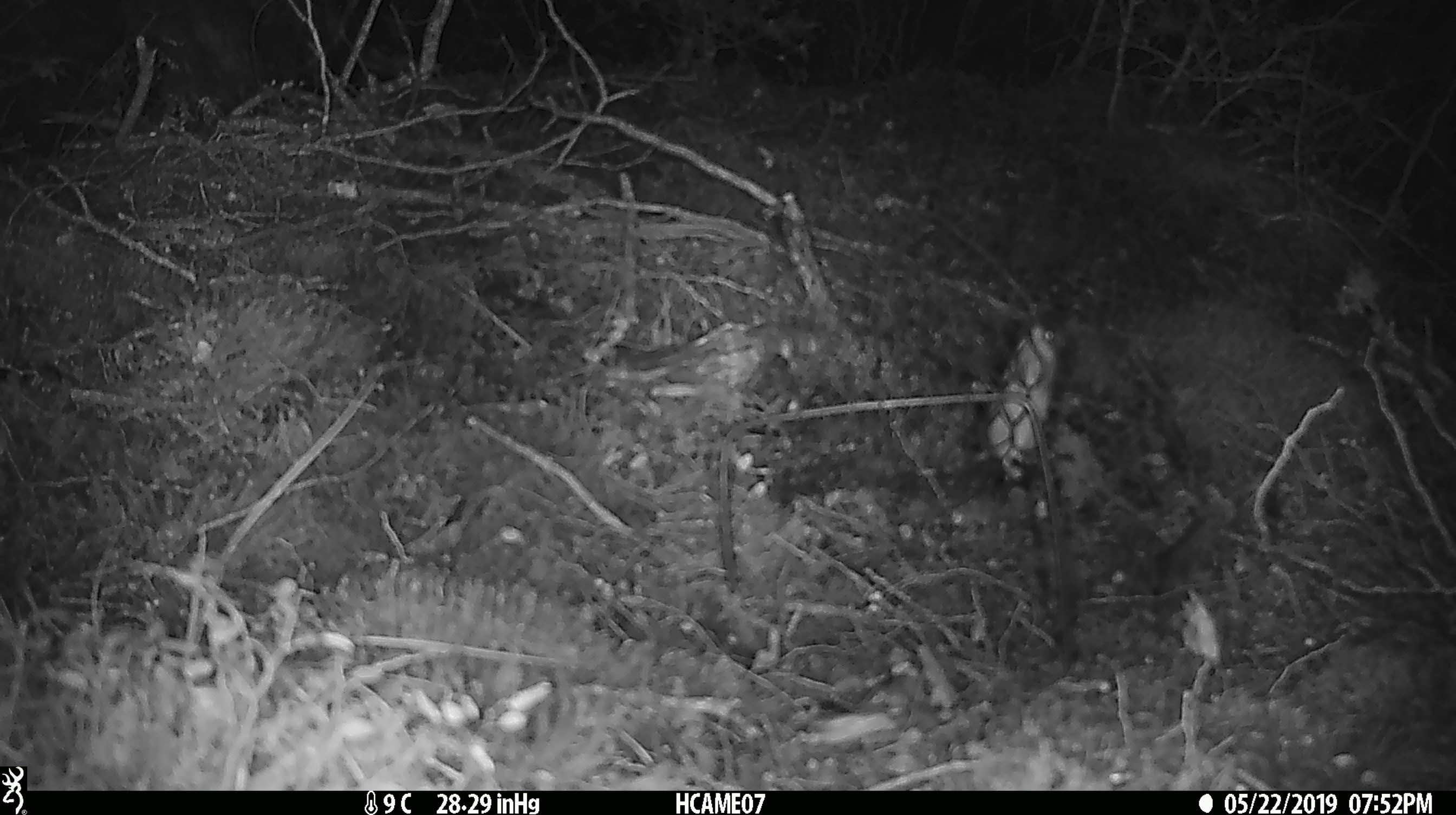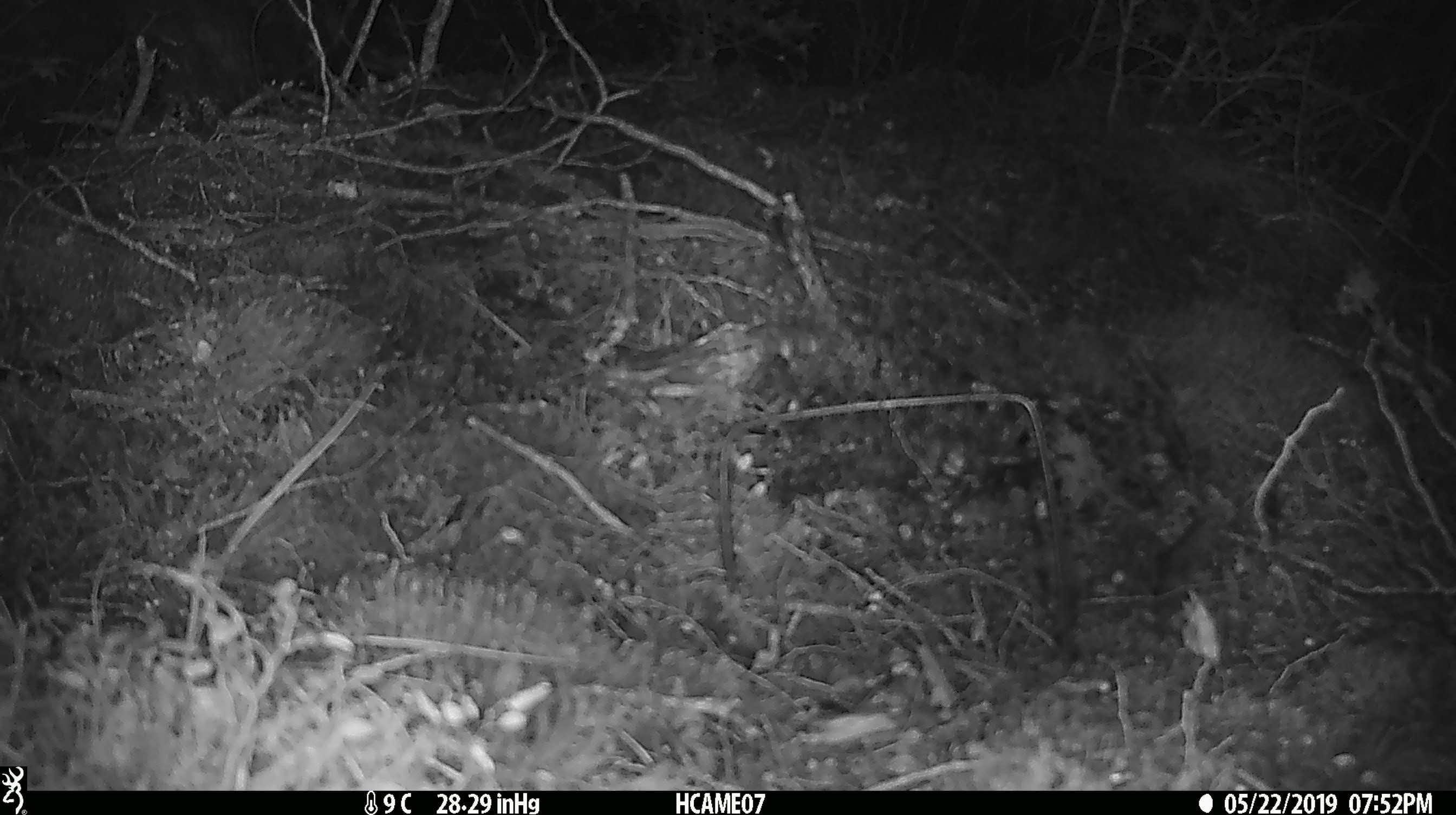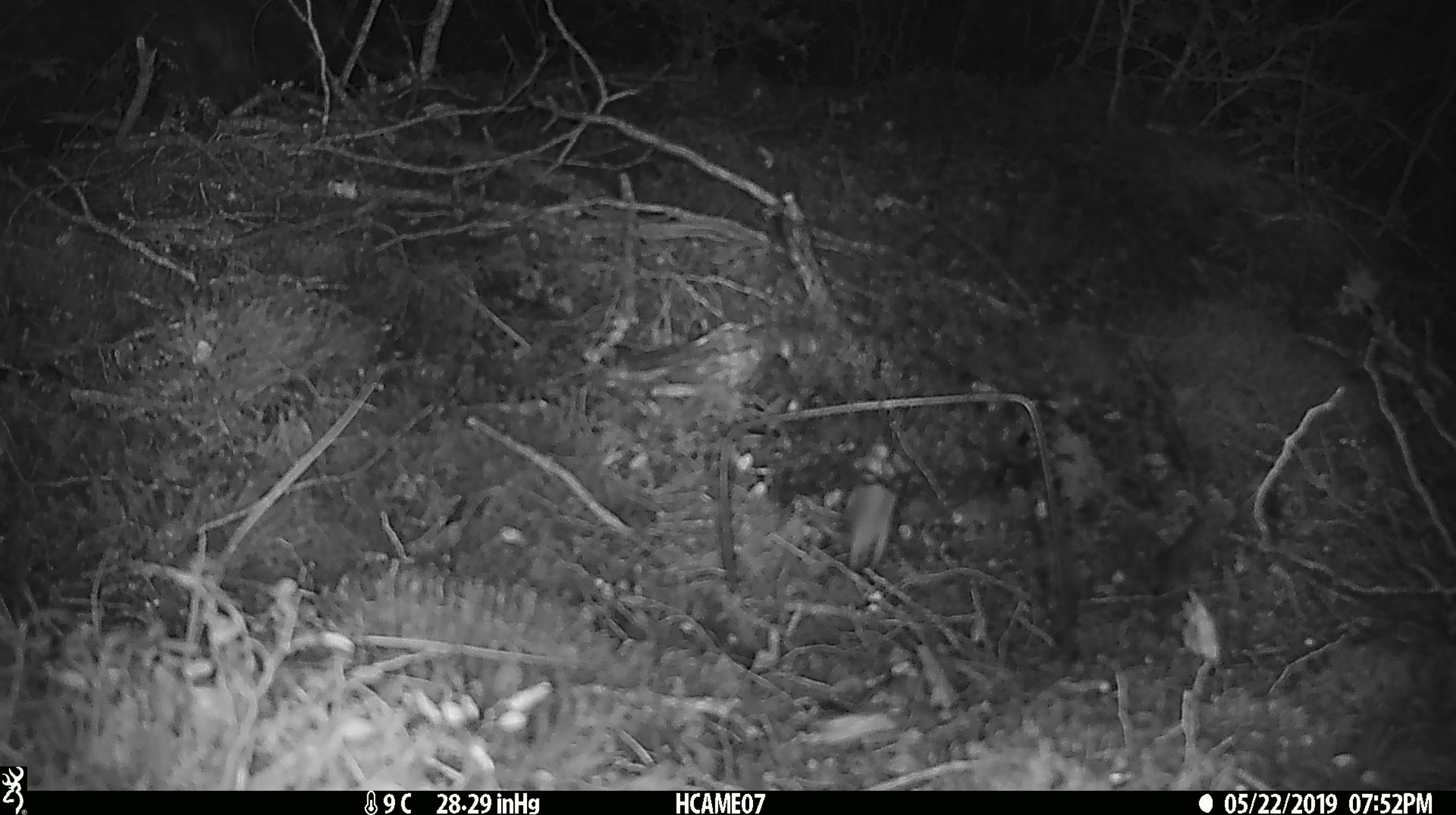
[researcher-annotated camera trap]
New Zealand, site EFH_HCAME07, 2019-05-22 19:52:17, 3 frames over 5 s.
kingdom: Animalia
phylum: Chordata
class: Mammalia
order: Rodentia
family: Muridae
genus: Mus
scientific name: Mus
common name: mouse